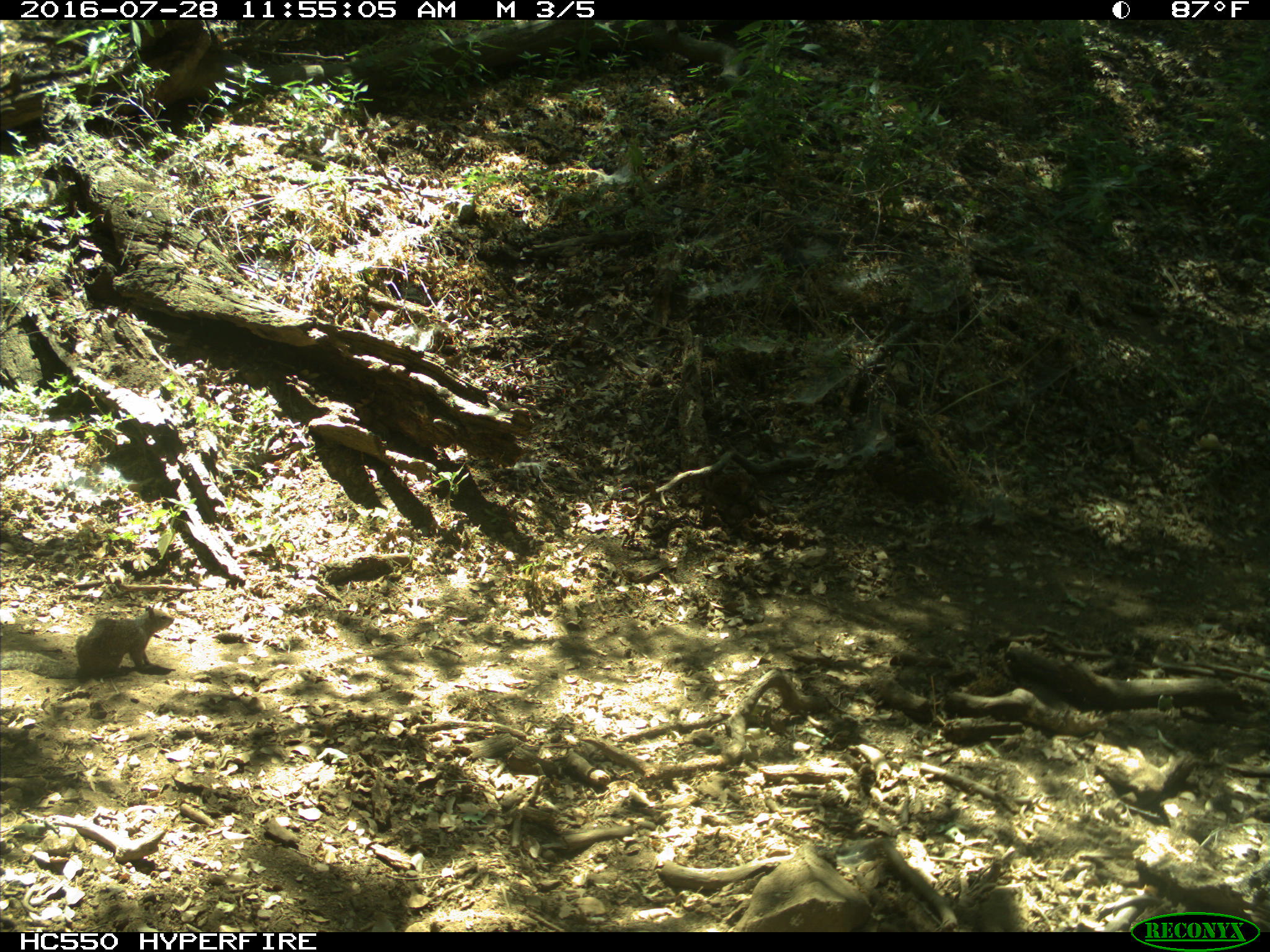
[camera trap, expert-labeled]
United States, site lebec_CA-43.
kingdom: Animalia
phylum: Chordata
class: Mammalia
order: Rodentia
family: Sciuridae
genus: Otospermophilus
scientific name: Otospermophilus beecheyi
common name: california ground squirrel